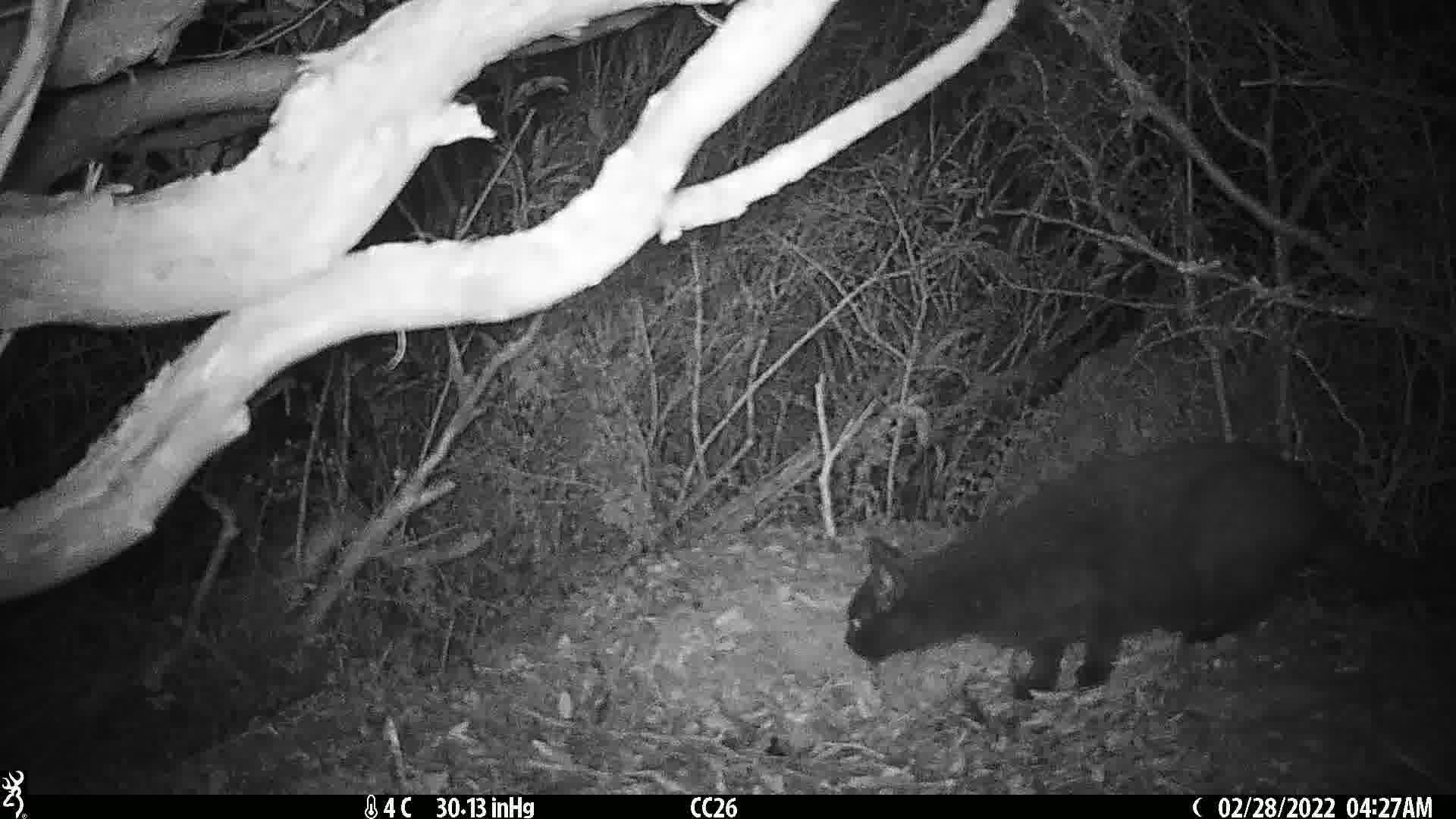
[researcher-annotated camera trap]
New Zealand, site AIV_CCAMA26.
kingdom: Animalia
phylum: Chordata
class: Mammalia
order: Carnivora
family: Felidae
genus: Felis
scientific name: Felis catus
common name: domestic cat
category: cat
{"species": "cat (domestic cat) (Felis catus)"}